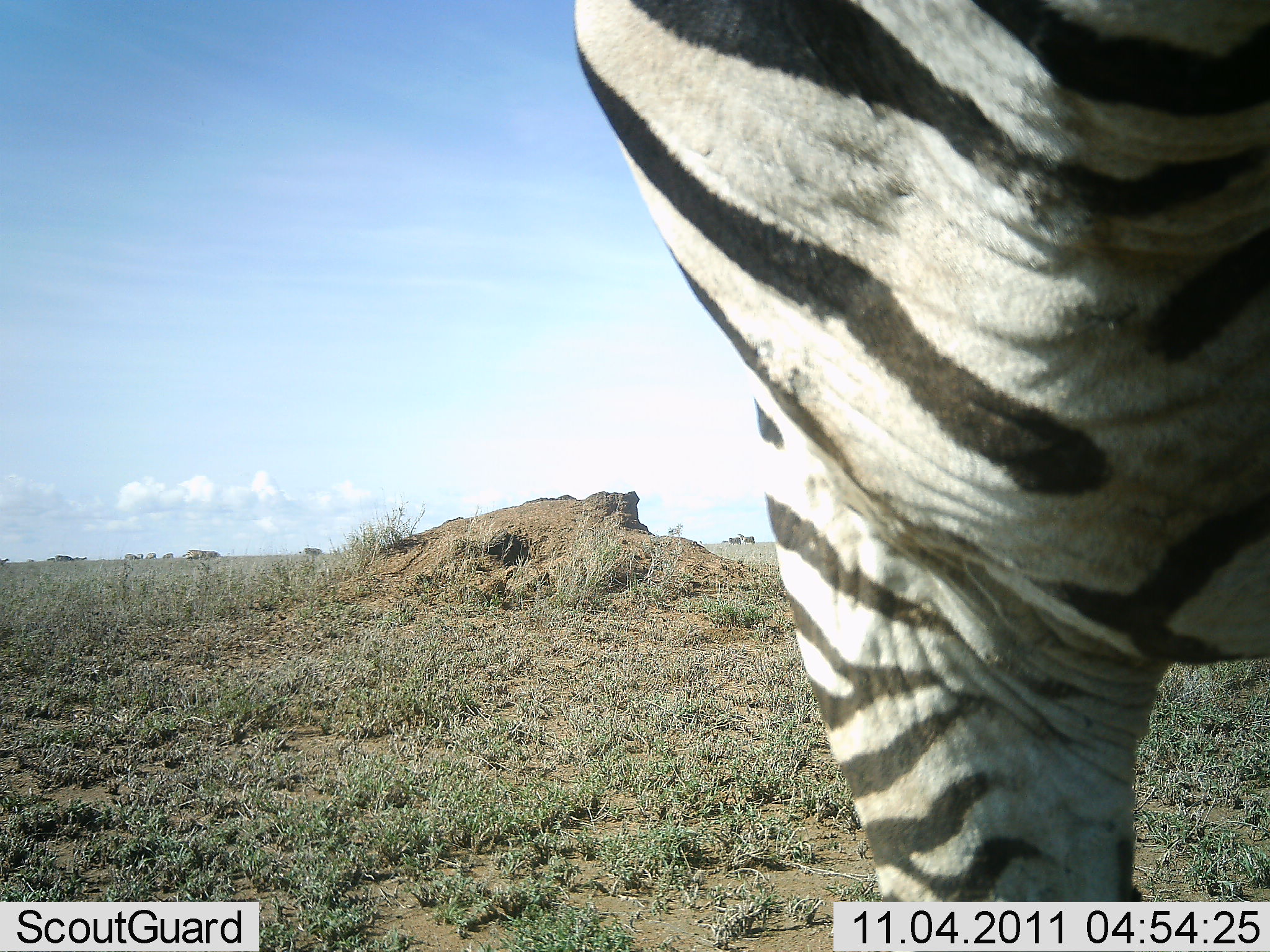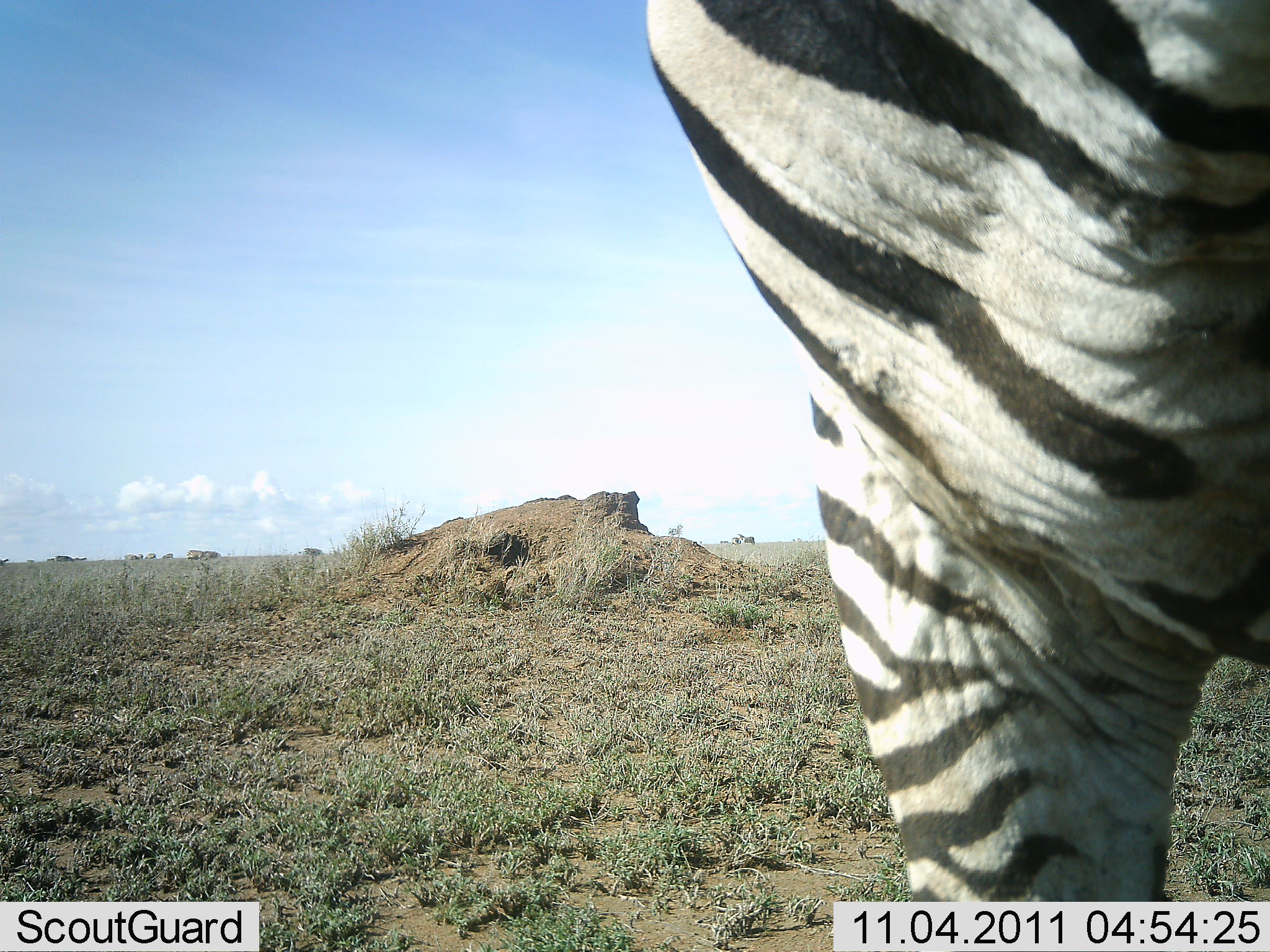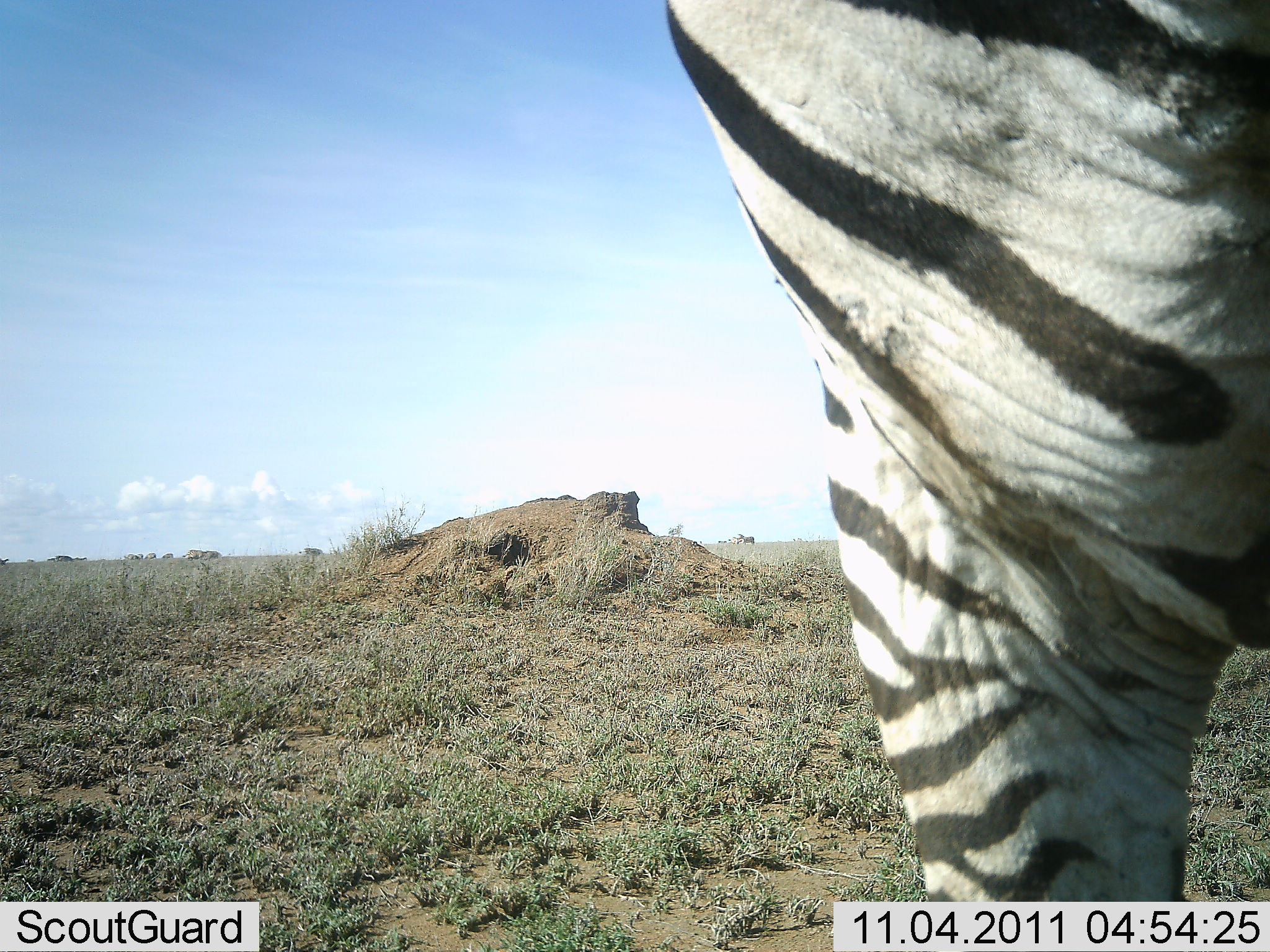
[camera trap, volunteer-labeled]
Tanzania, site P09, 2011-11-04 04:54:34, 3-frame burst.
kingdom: Animalia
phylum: Chordata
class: Mammalia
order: Perissodactyla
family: Equidae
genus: Equus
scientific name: Equus quagga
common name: plains zebra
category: zebra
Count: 1.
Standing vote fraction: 71%.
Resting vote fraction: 0%.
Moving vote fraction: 14%.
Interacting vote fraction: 14%.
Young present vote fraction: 0%.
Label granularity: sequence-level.